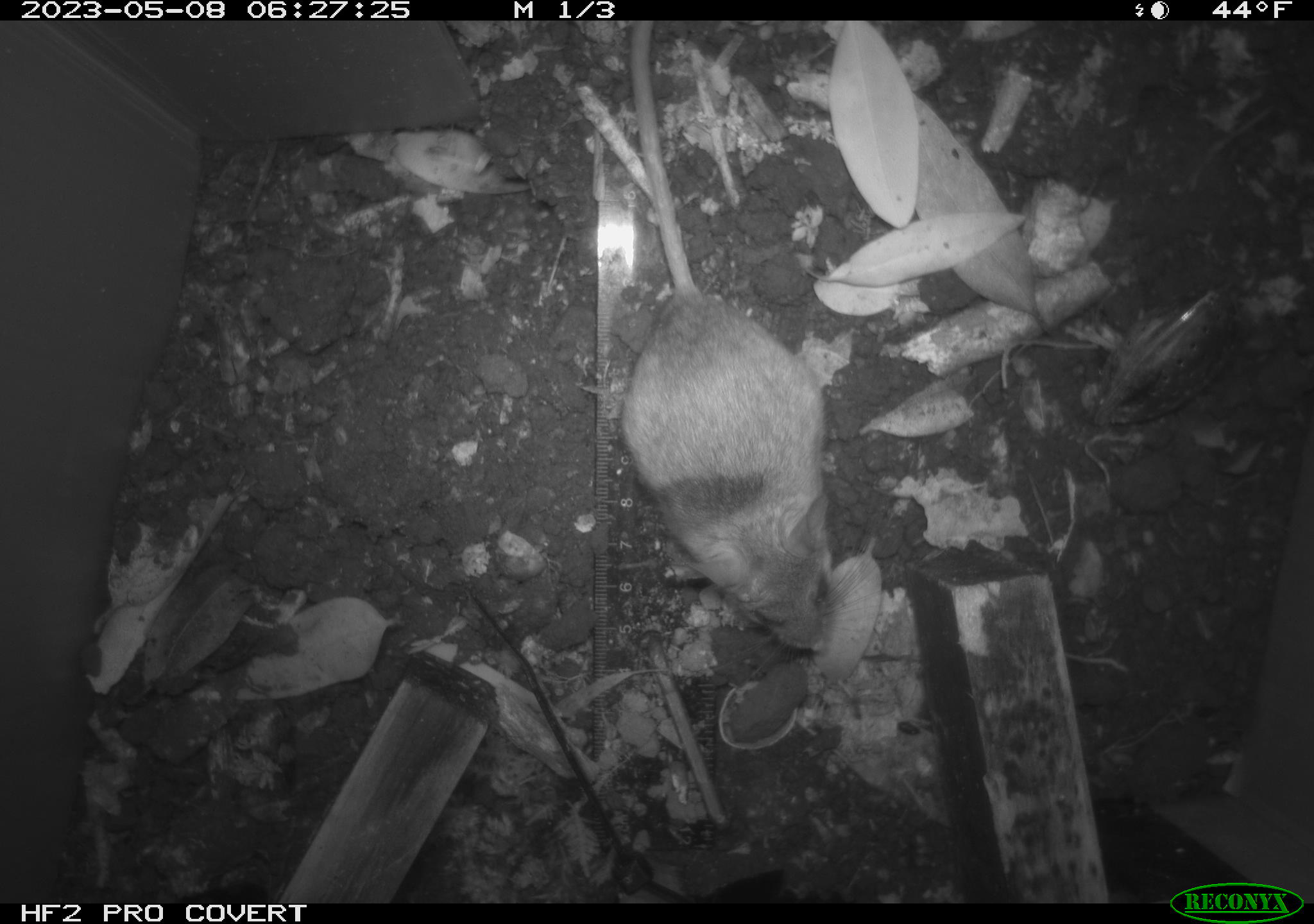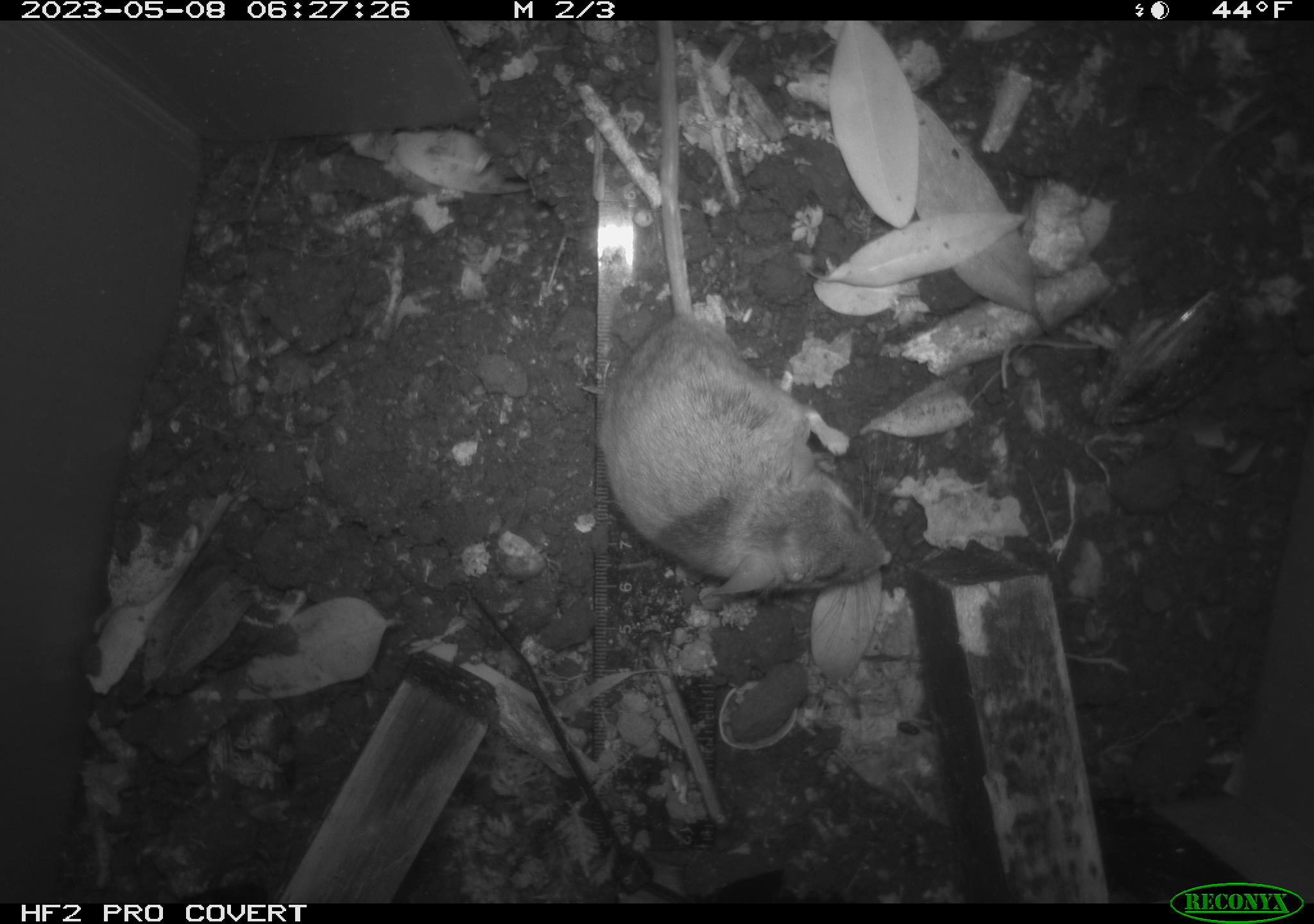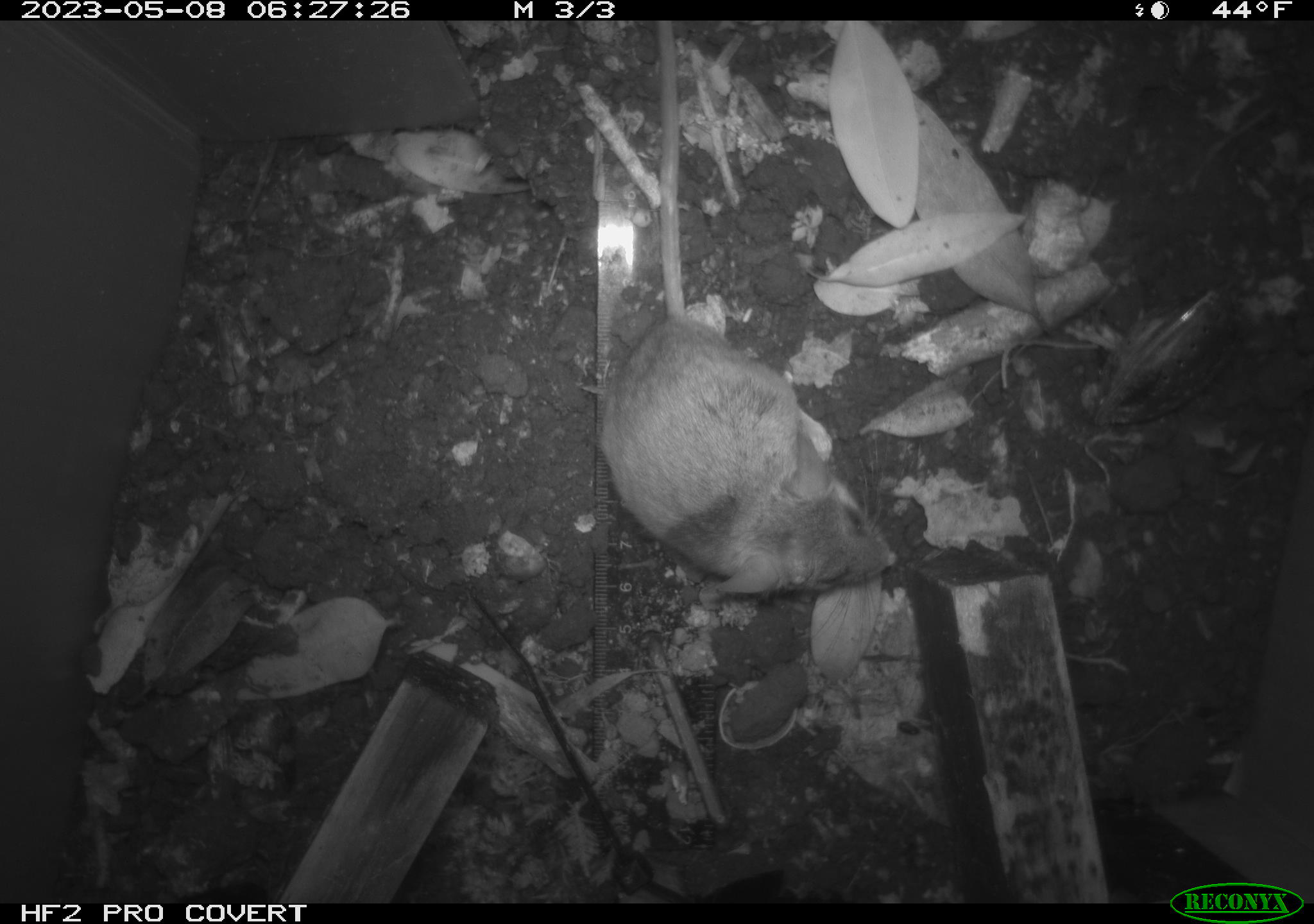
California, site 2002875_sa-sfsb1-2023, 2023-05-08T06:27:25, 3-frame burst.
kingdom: Animalia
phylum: Chordata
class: Mammalia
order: Rodentia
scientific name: Rodentia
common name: mouse species